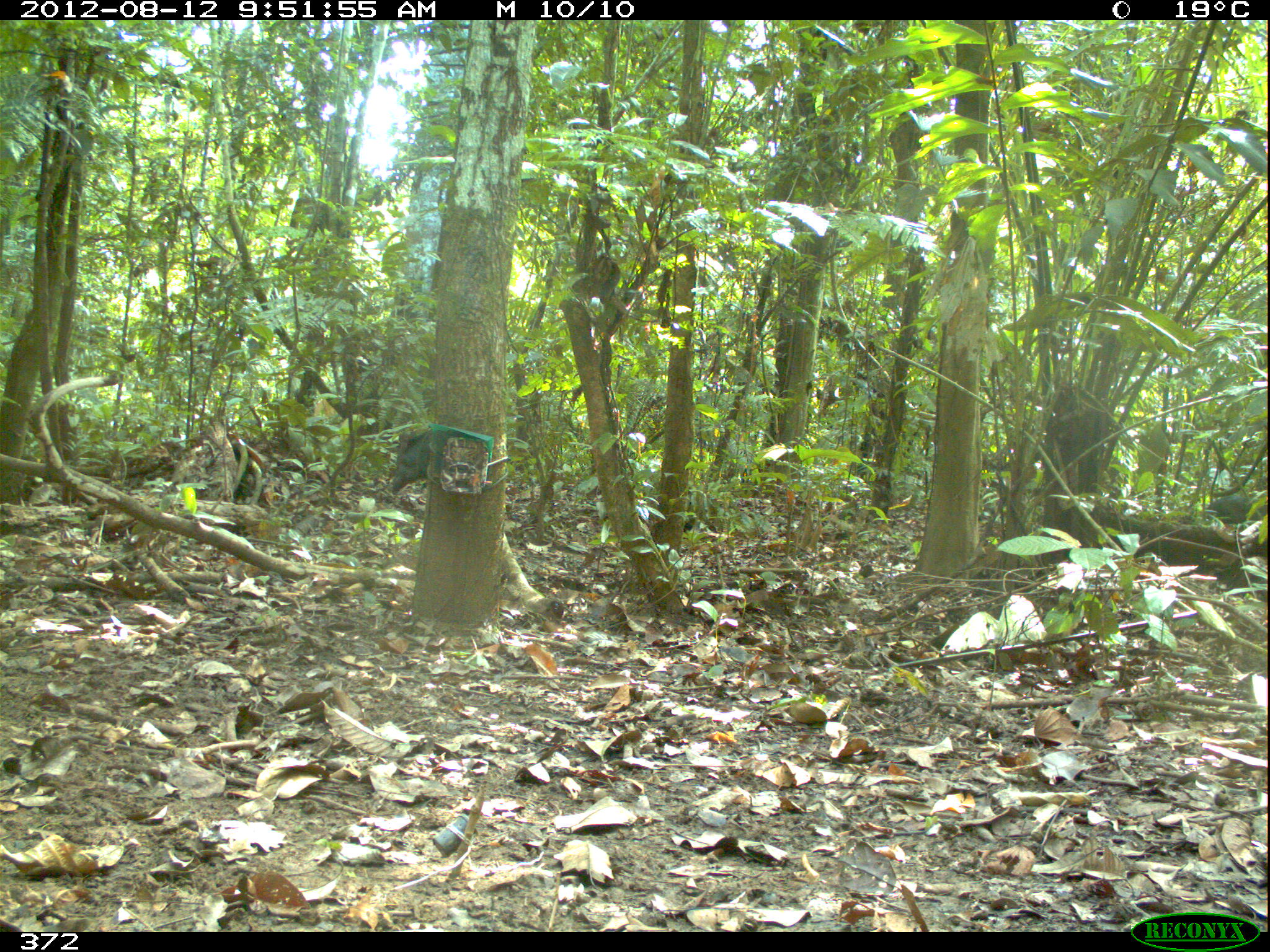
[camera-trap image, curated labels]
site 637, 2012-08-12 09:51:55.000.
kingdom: Animalia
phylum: Chordata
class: Mammalia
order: Artiodactyla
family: Tayassuidae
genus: Pecari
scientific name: Pecari tajacu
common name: collared peccary